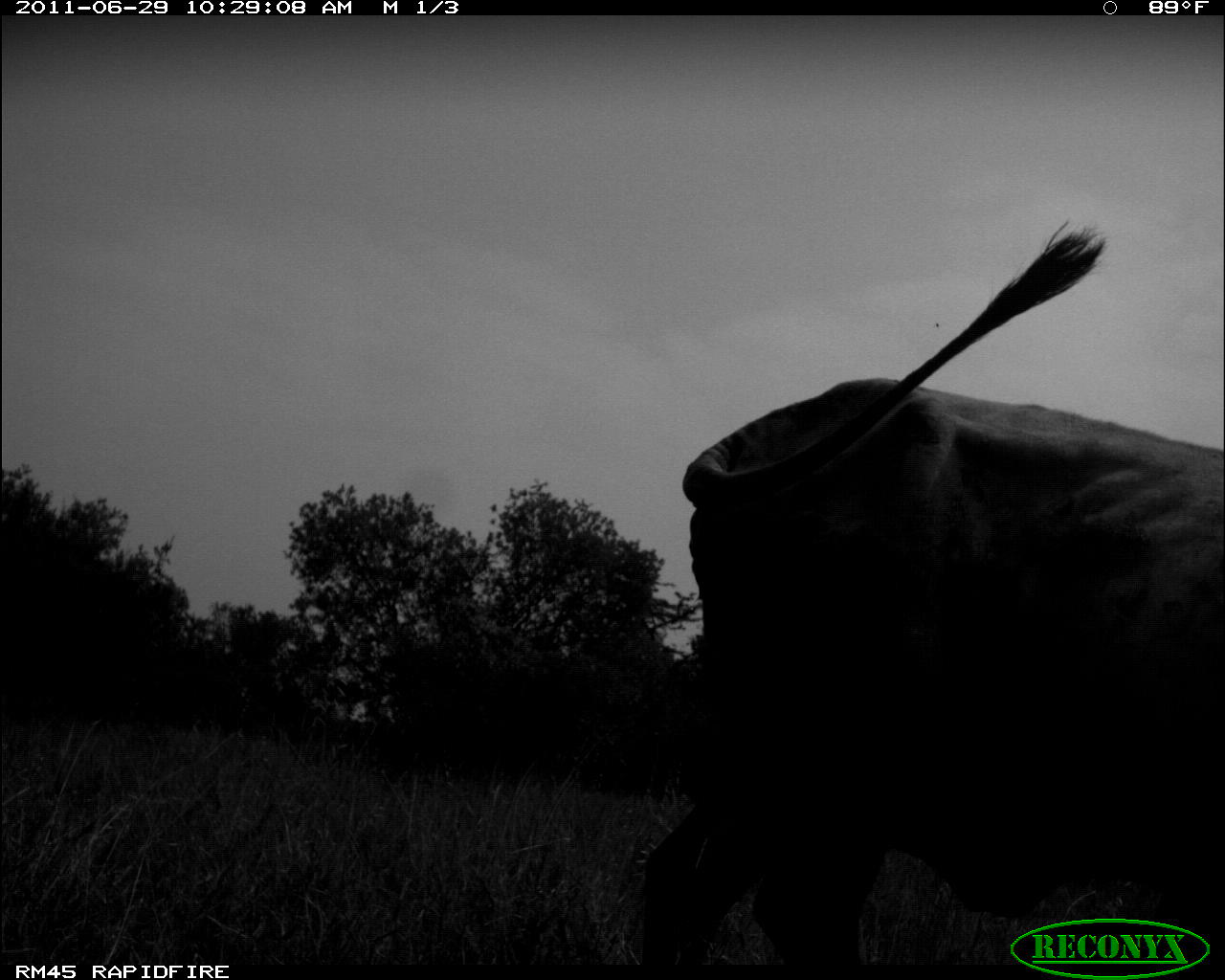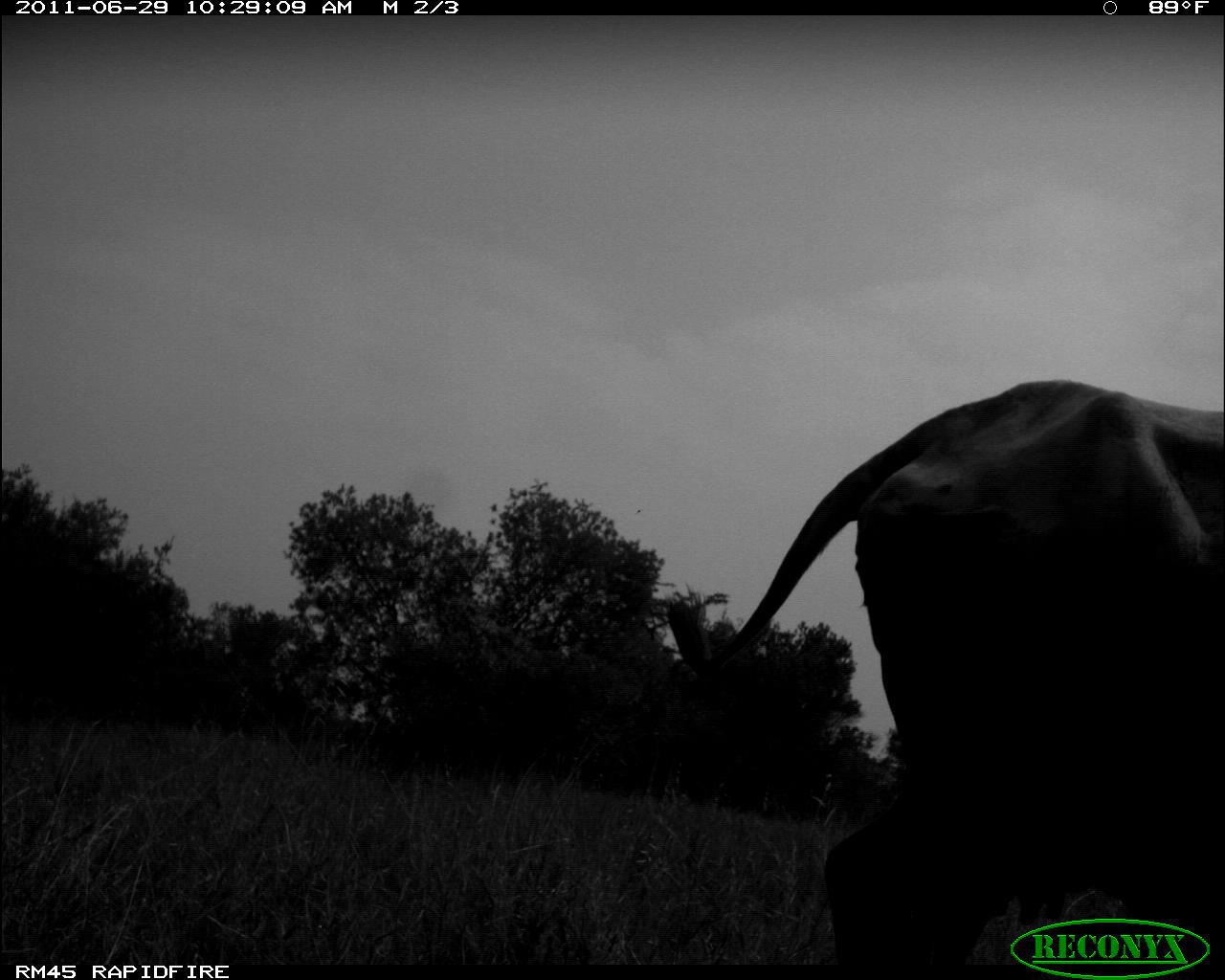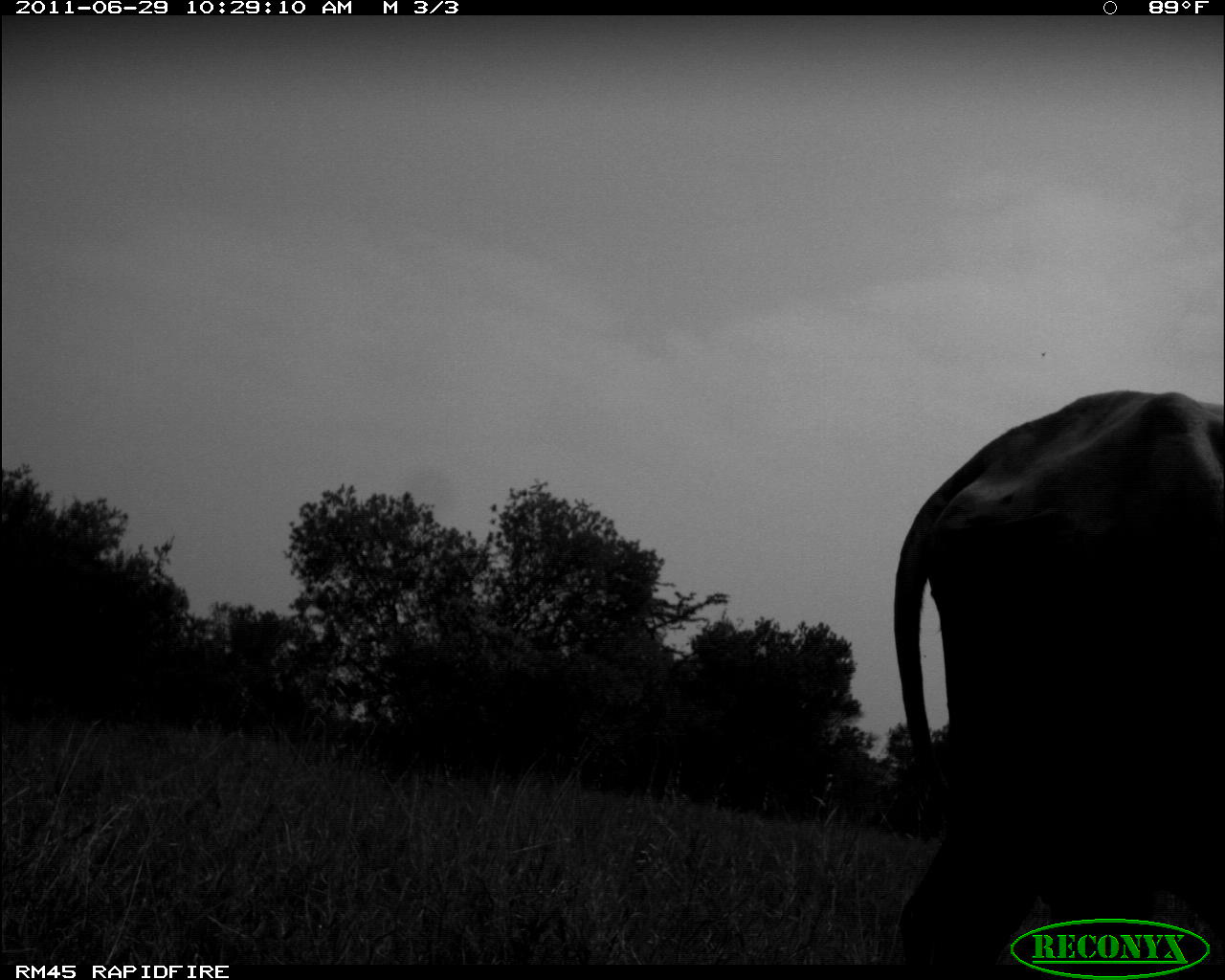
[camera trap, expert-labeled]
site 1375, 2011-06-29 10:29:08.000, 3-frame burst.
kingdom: Animalia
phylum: Chordata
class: Mammalia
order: Artiodactyla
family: Bovidae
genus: Bos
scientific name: Bos taurus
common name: domestic cattle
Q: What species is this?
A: Bos taurus (domestic cattle).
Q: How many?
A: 1.